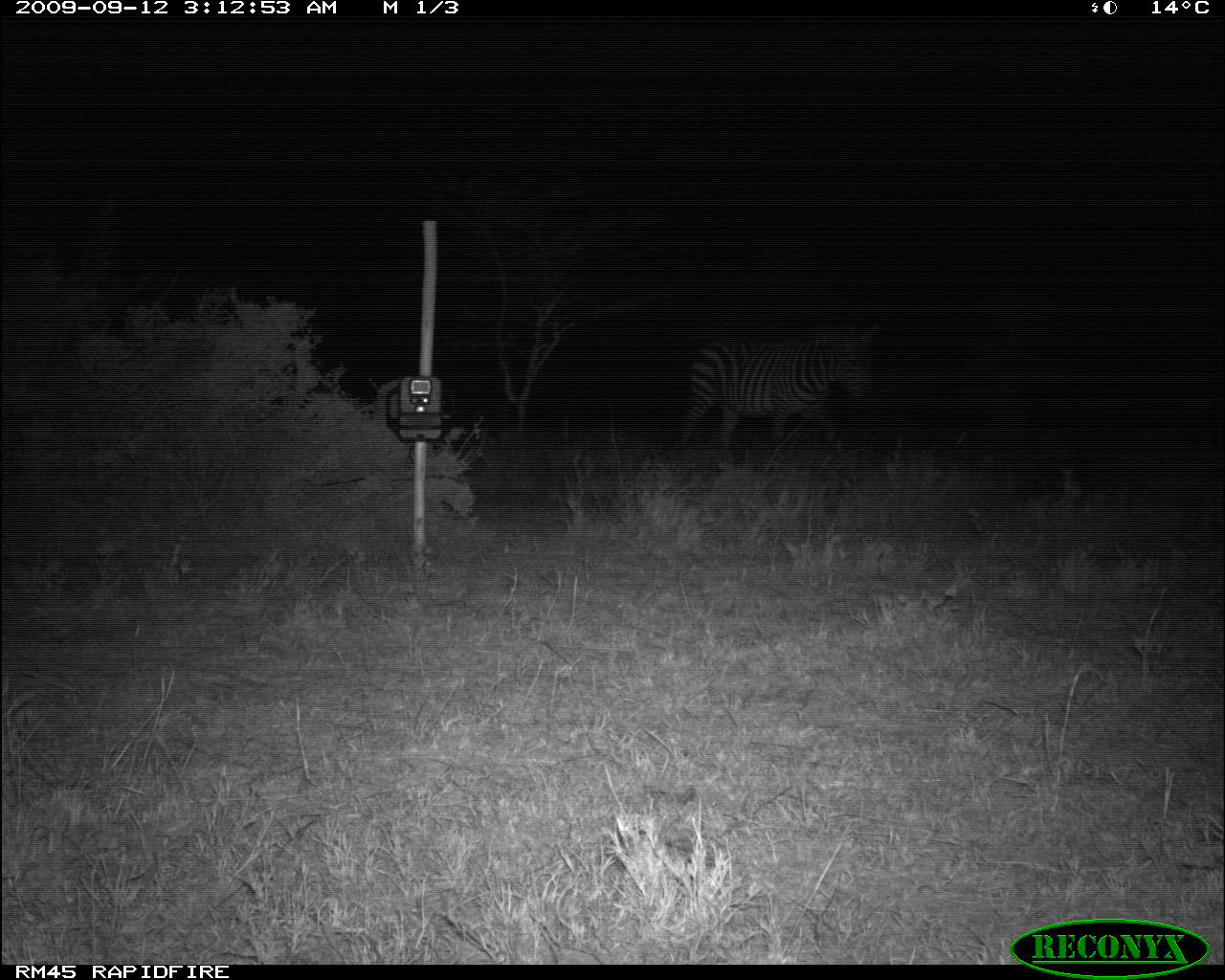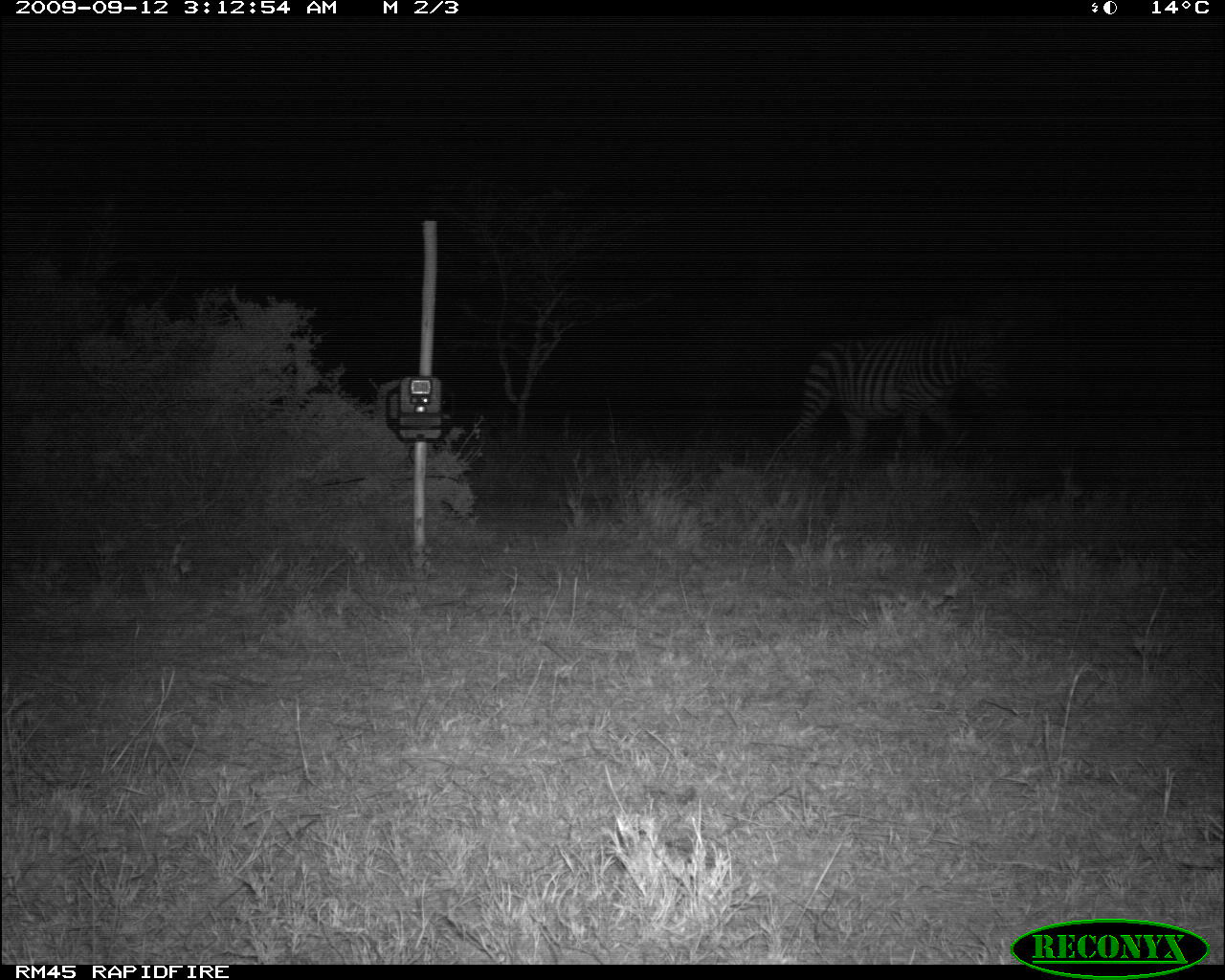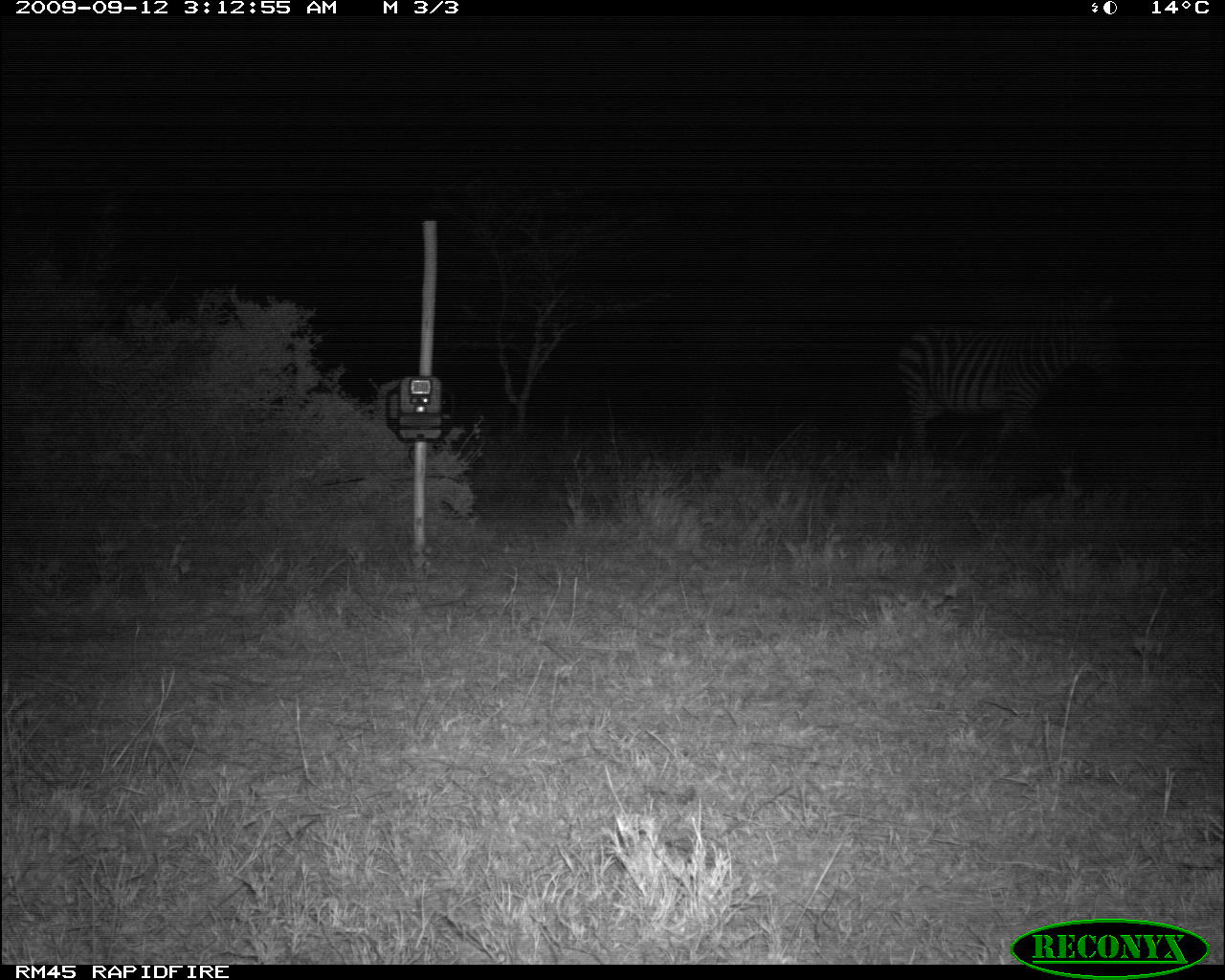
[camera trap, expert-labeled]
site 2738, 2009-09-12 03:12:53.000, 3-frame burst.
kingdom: Animalia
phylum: Chordata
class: Mammalia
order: Perissodactyla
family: Equidae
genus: Equus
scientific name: Equus quagga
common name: plains zebra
Equus quagga (plains zebra), count 1.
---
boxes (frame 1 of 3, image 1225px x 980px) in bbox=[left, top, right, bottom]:
equus quagga: bbox=[674, 317, 881, 448]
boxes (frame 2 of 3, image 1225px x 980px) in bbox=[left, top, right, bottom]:
equus quagga: bbox=[792, 315, 1015, 454]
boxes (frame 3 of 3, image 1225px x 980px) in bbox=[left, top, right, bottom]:
equus quagga: bbox=[896, 305, 1118, 450]